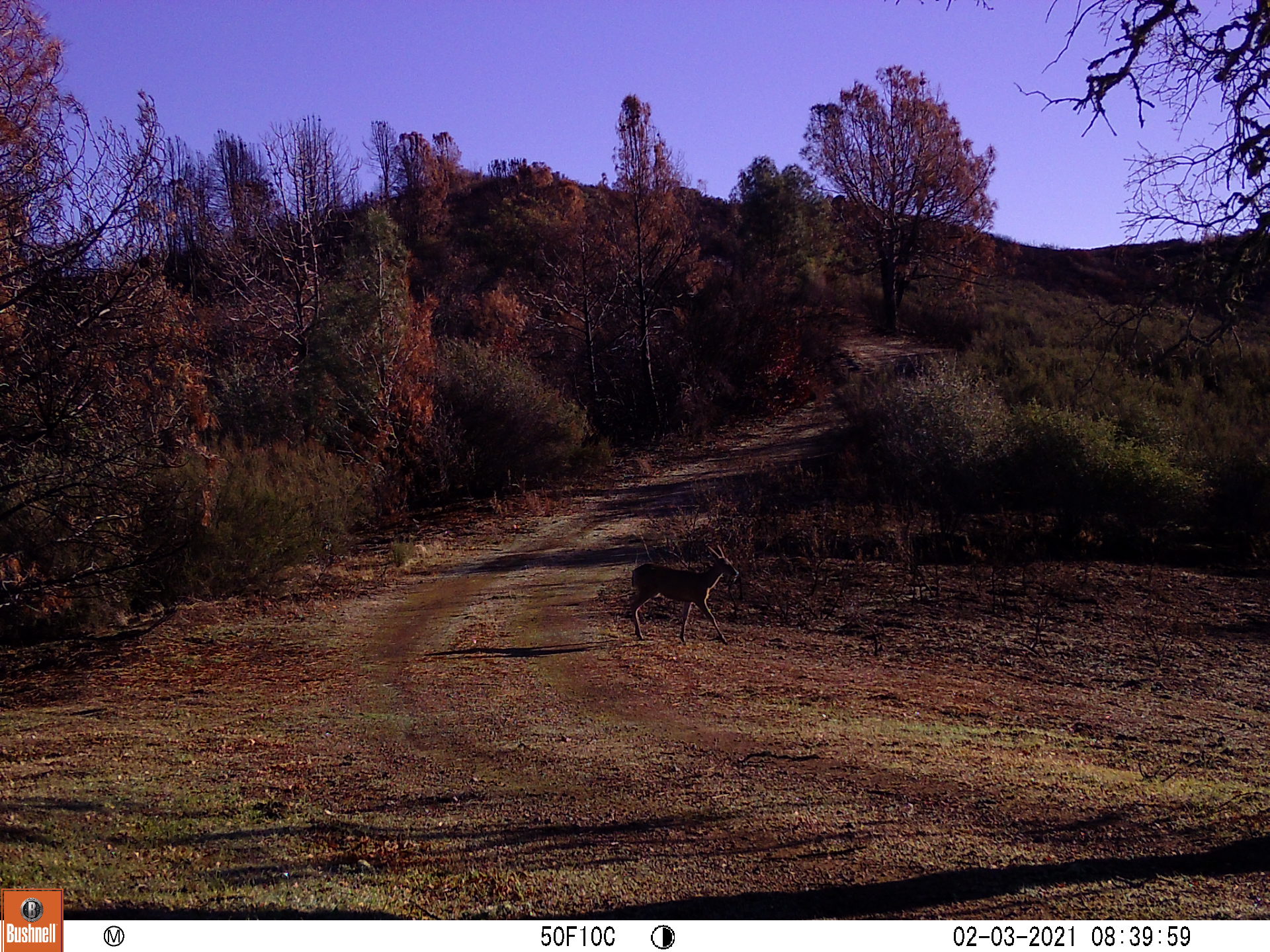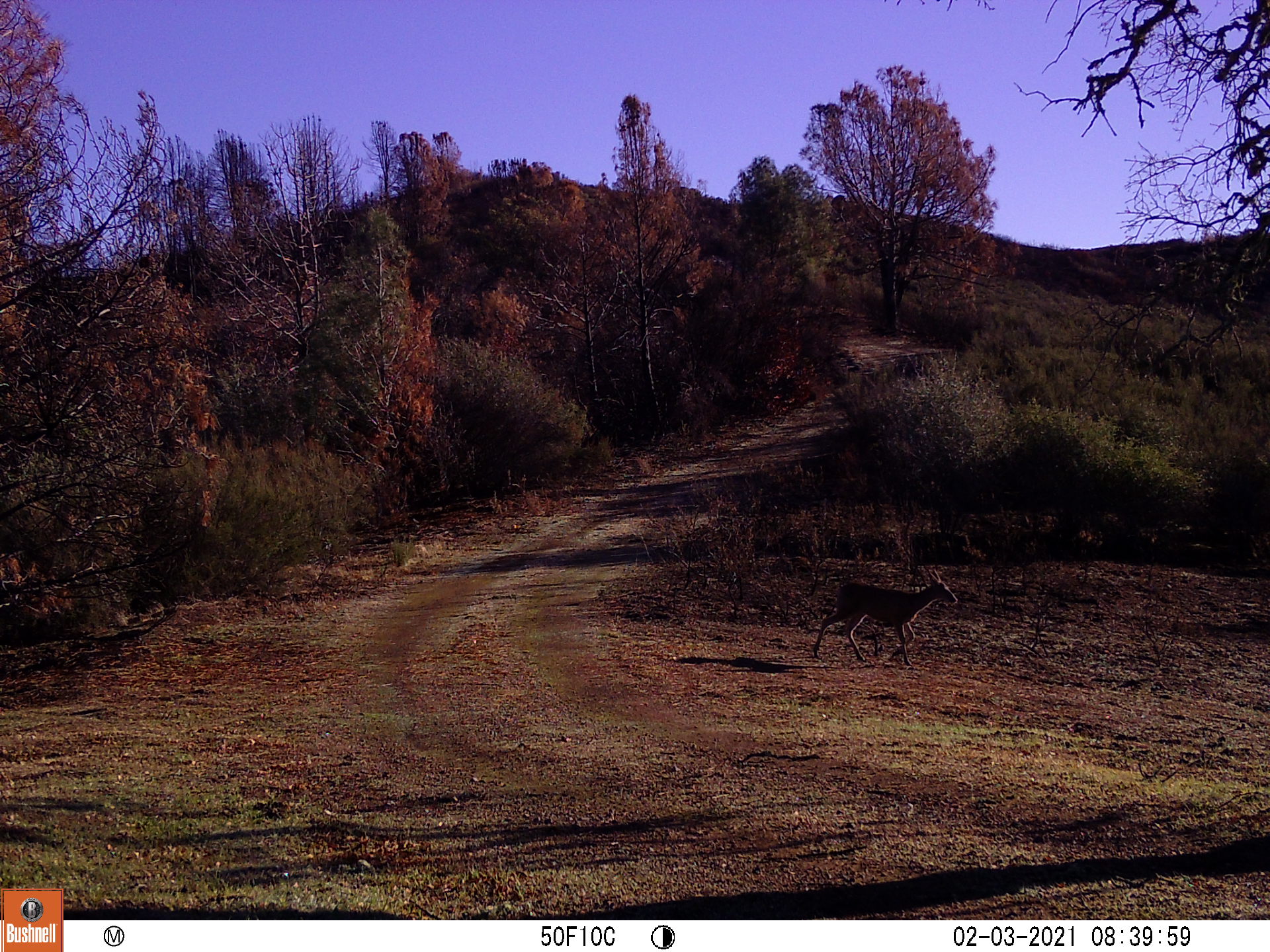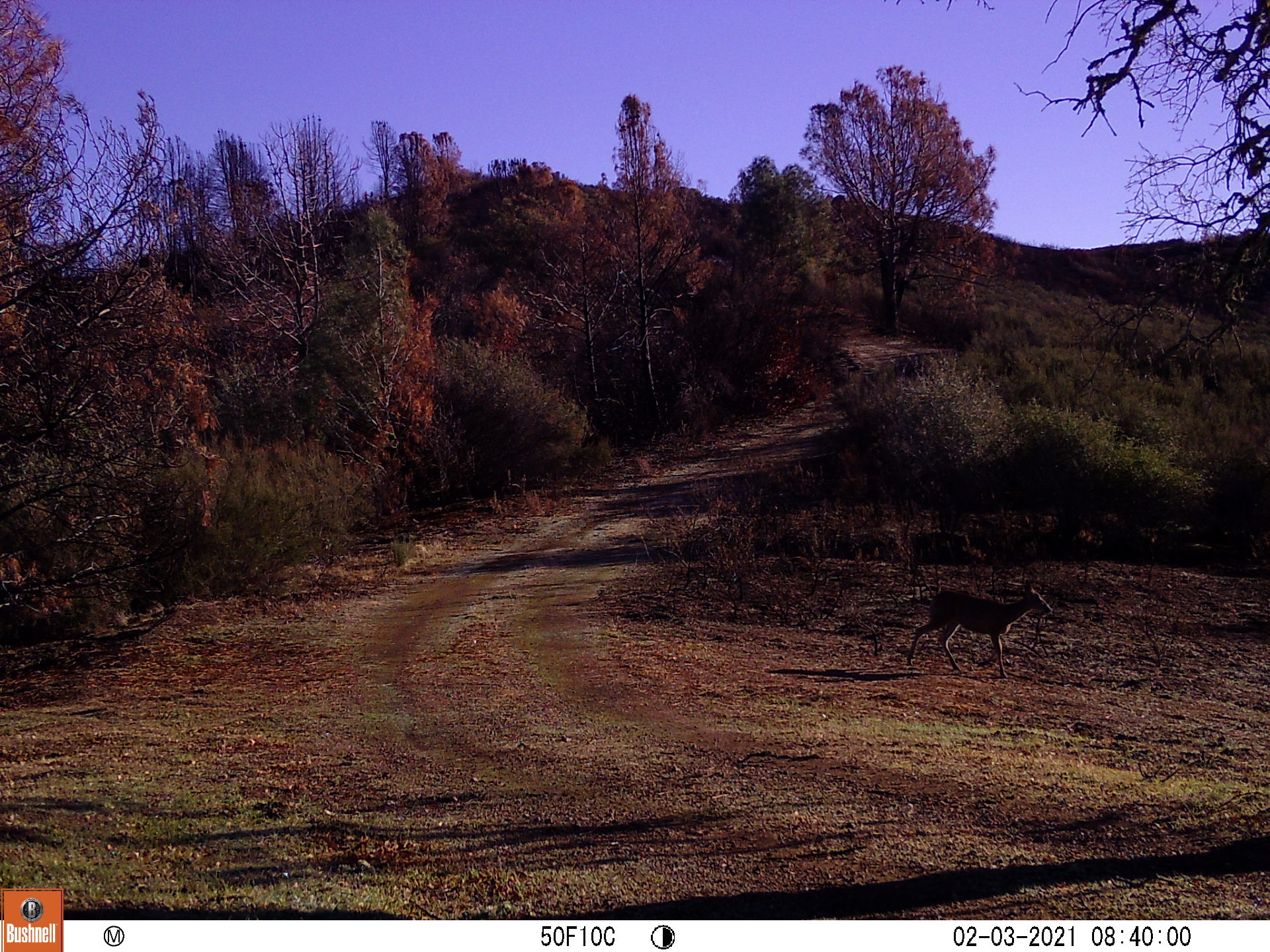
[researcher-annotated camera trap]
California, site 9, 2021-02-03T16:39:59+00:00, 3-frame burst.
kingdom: Animalia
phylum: Chordata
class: Mammalia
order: Artiodactyla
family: Cervidae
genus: Odocoileus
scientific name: Odocoileus hemionus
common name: mule deer